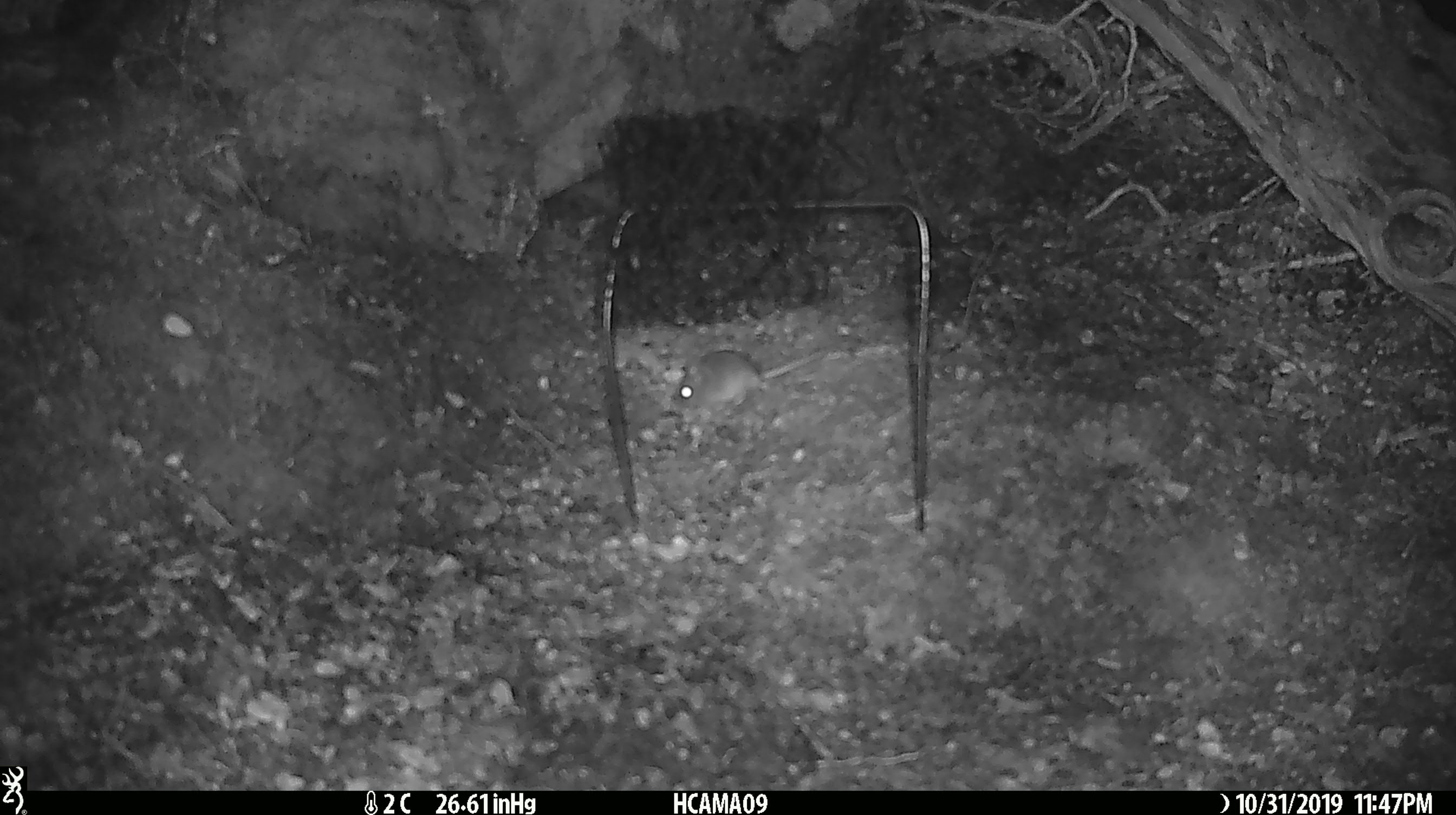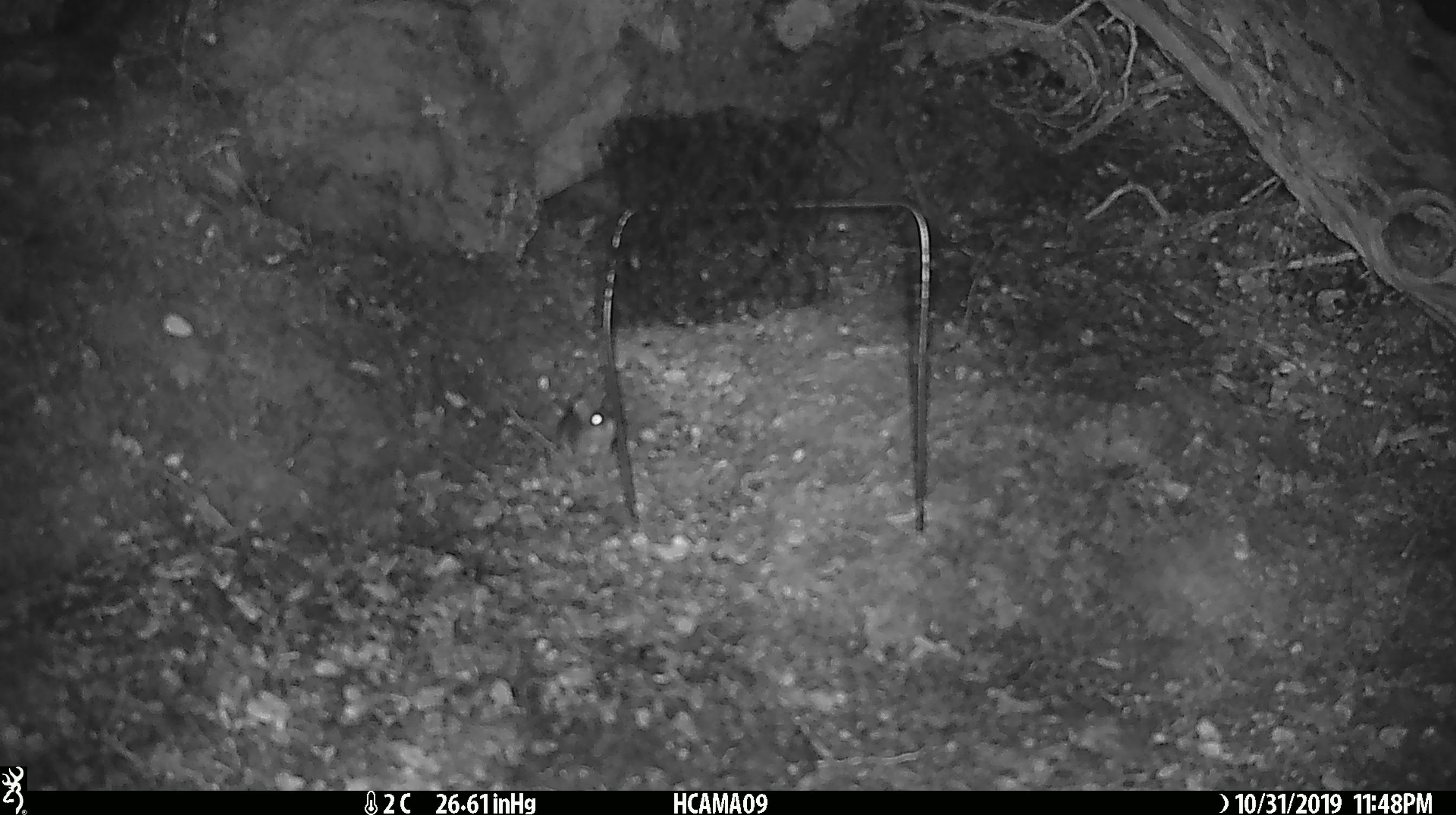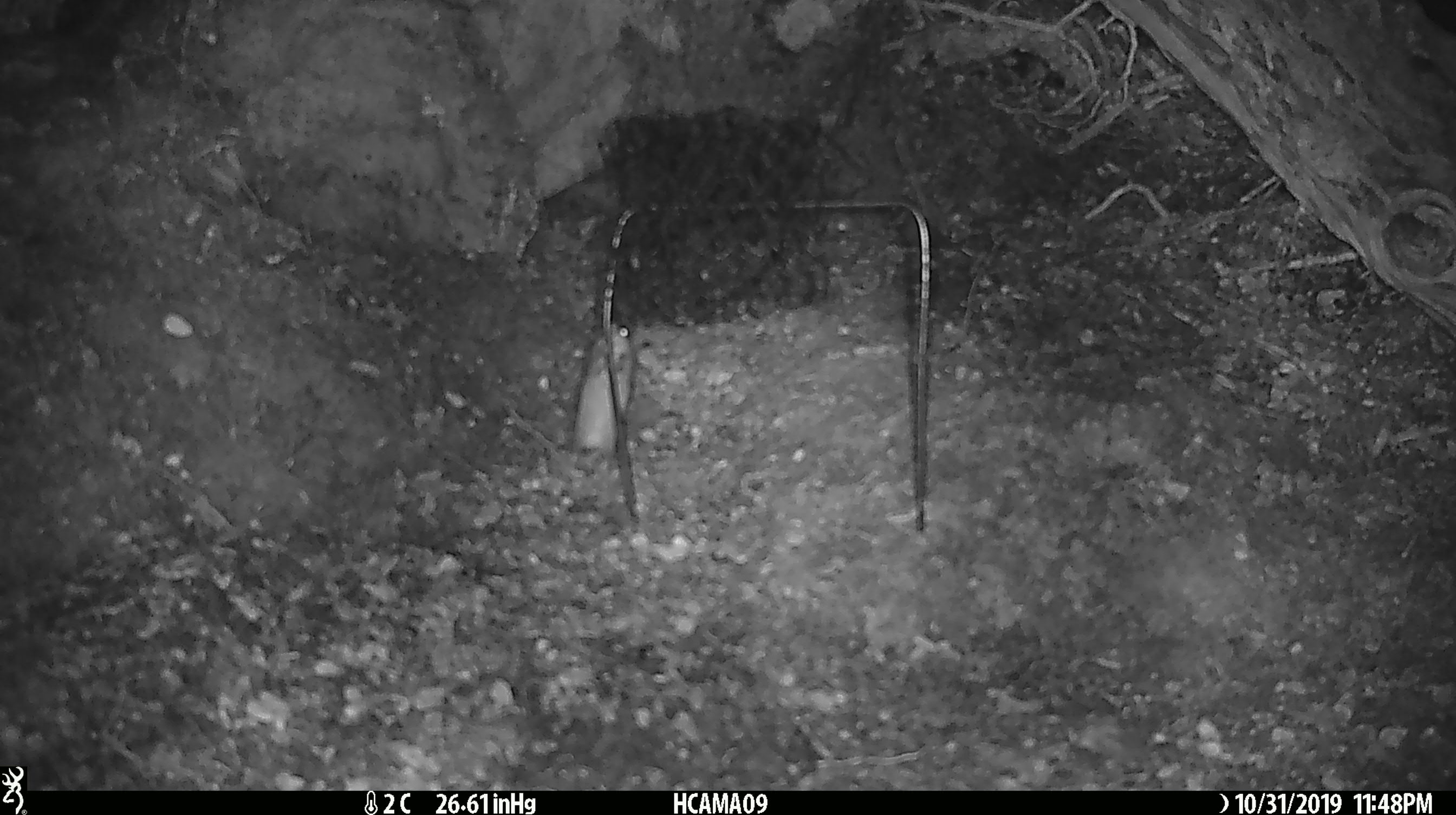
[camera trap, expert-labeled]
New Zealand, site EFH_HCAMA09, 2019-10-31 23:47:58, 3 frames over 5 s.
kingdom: Animalia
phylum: Chordata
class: Mammalia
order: Rodentia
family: Muridae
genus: Mus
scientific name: Mus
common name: mouse